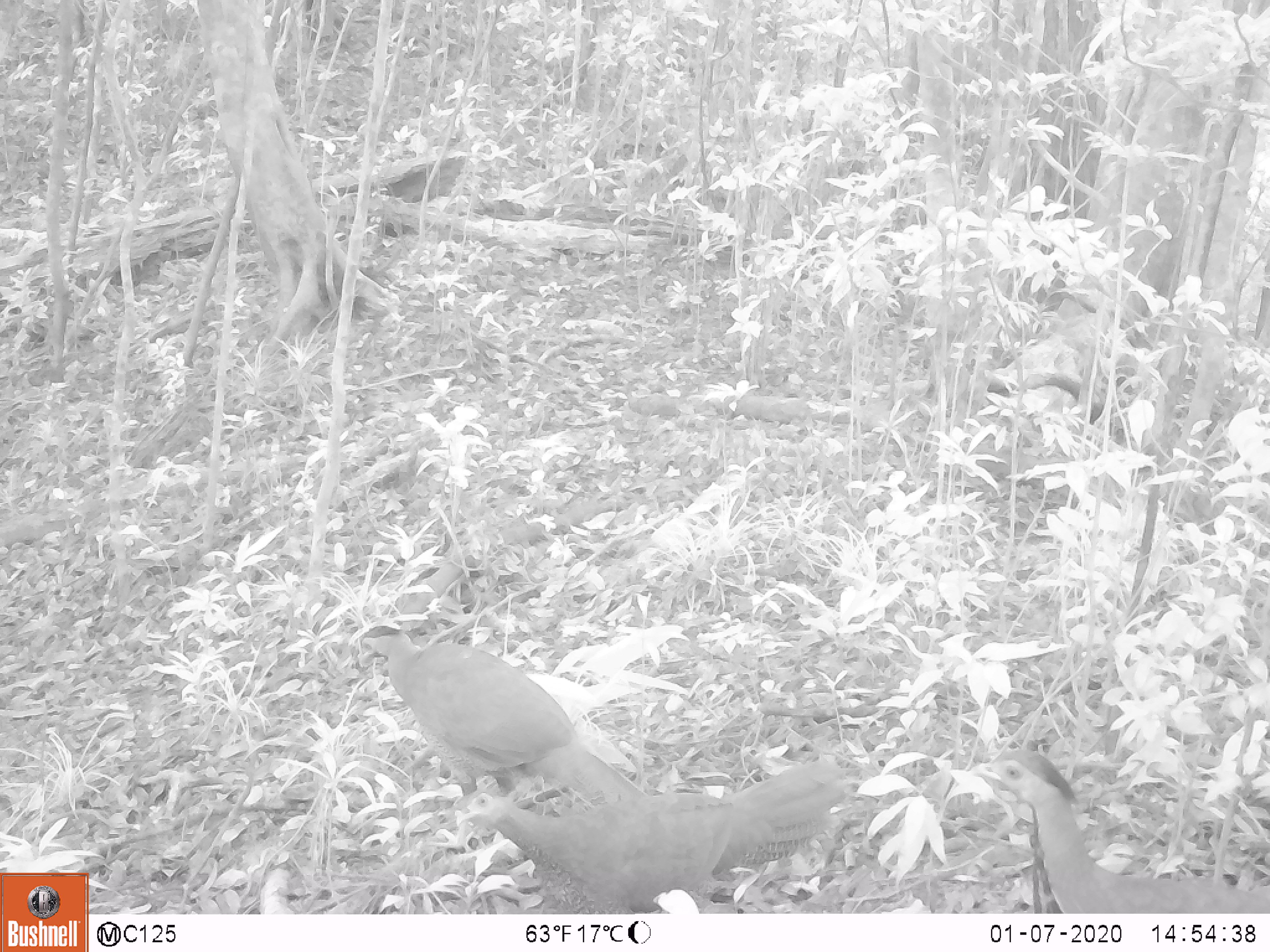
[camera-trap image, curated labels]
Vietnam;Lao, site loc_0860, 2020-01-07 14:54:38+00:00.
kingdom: Animalia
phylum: Chordata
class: Aves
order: Galliformes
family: Phasianidae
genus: Lophura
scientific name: Lophura nycthemera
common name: silver pheasant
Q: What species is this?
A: Silver pheasant (Lophura nycthemera).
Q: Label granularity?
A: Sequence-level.